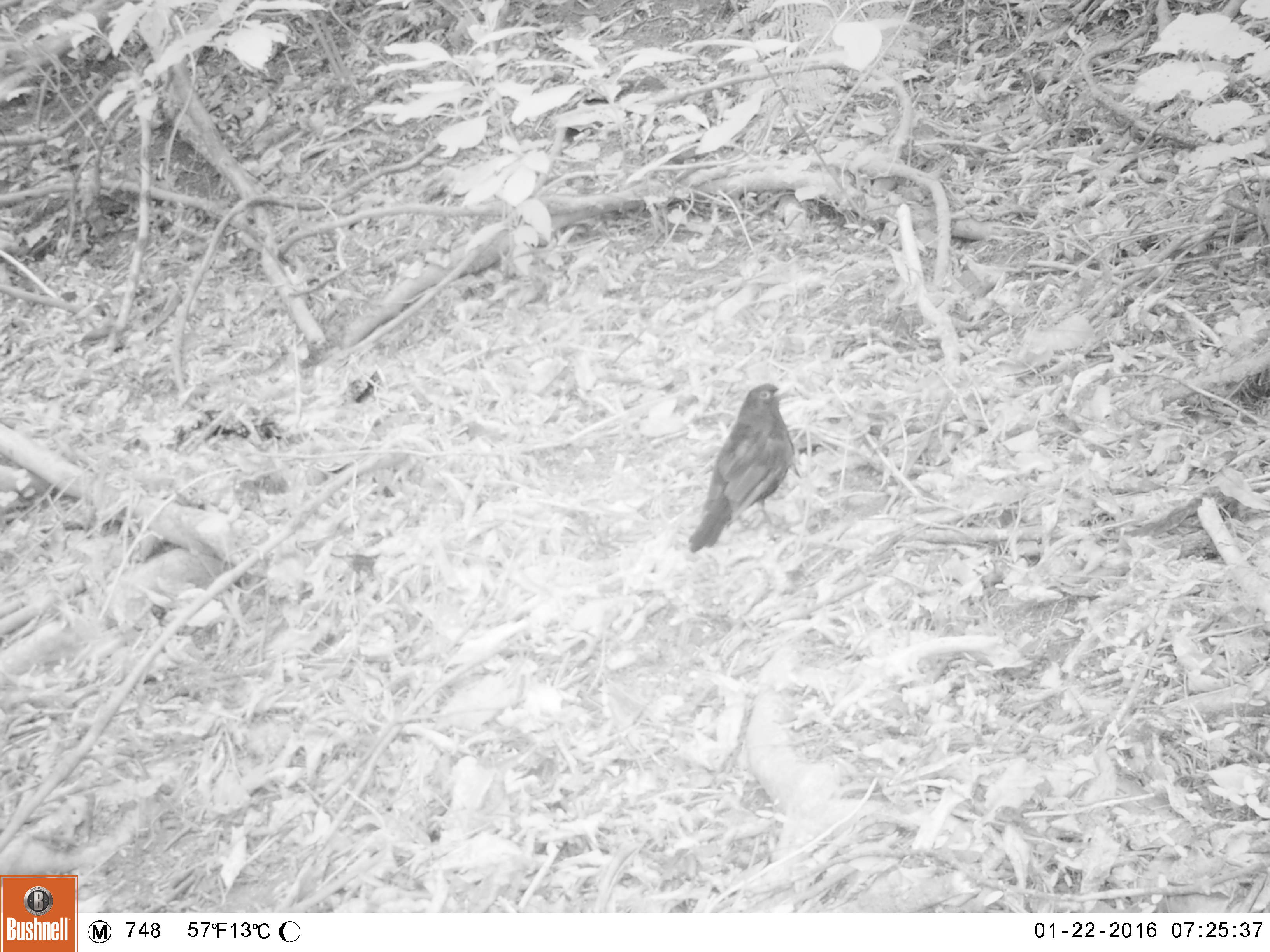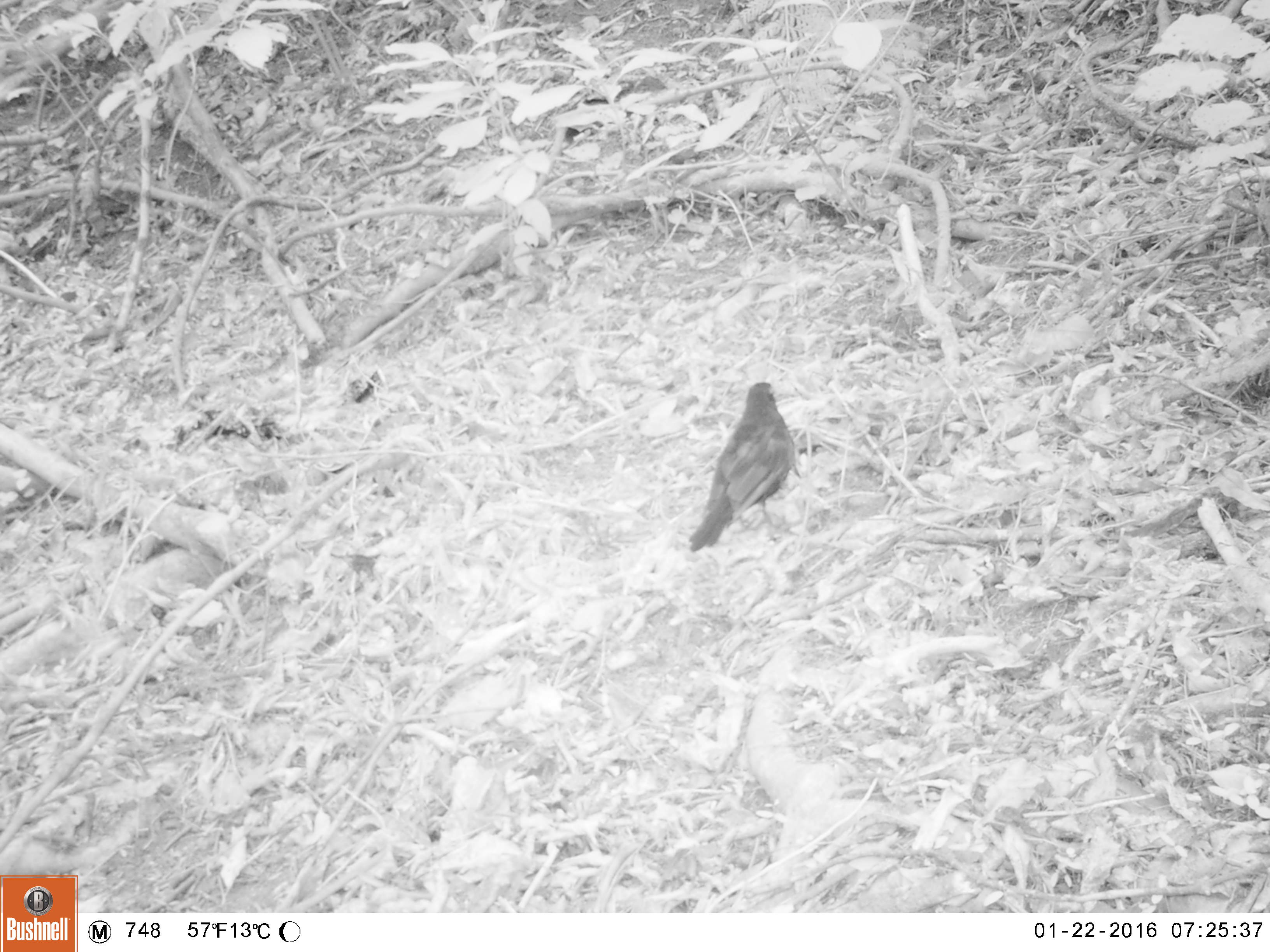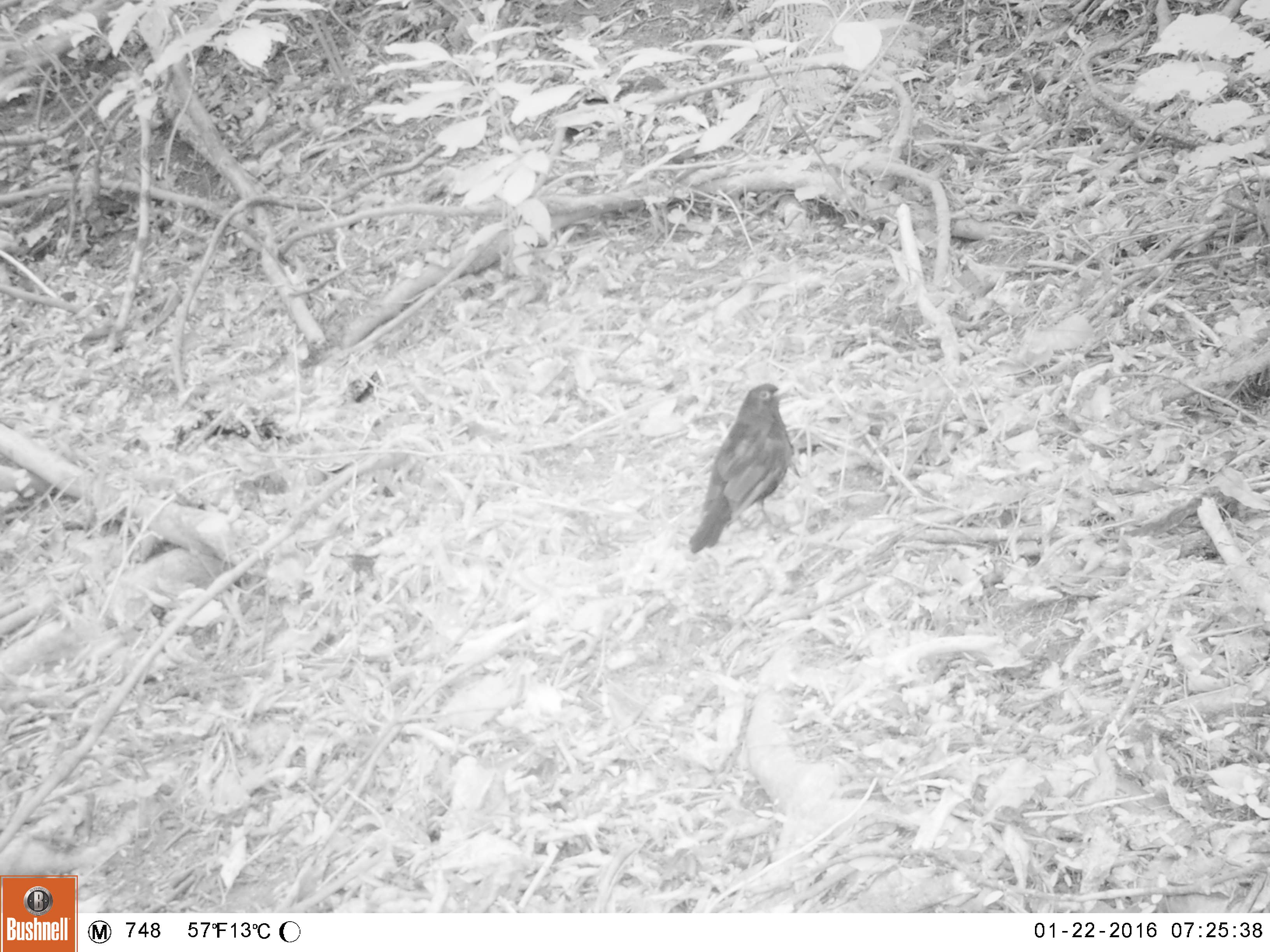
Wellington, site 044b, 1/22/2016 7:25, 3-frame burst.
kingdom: Animalia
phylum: Chordata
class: Aves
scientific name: Aves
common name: bird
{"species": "bird (Aves)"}